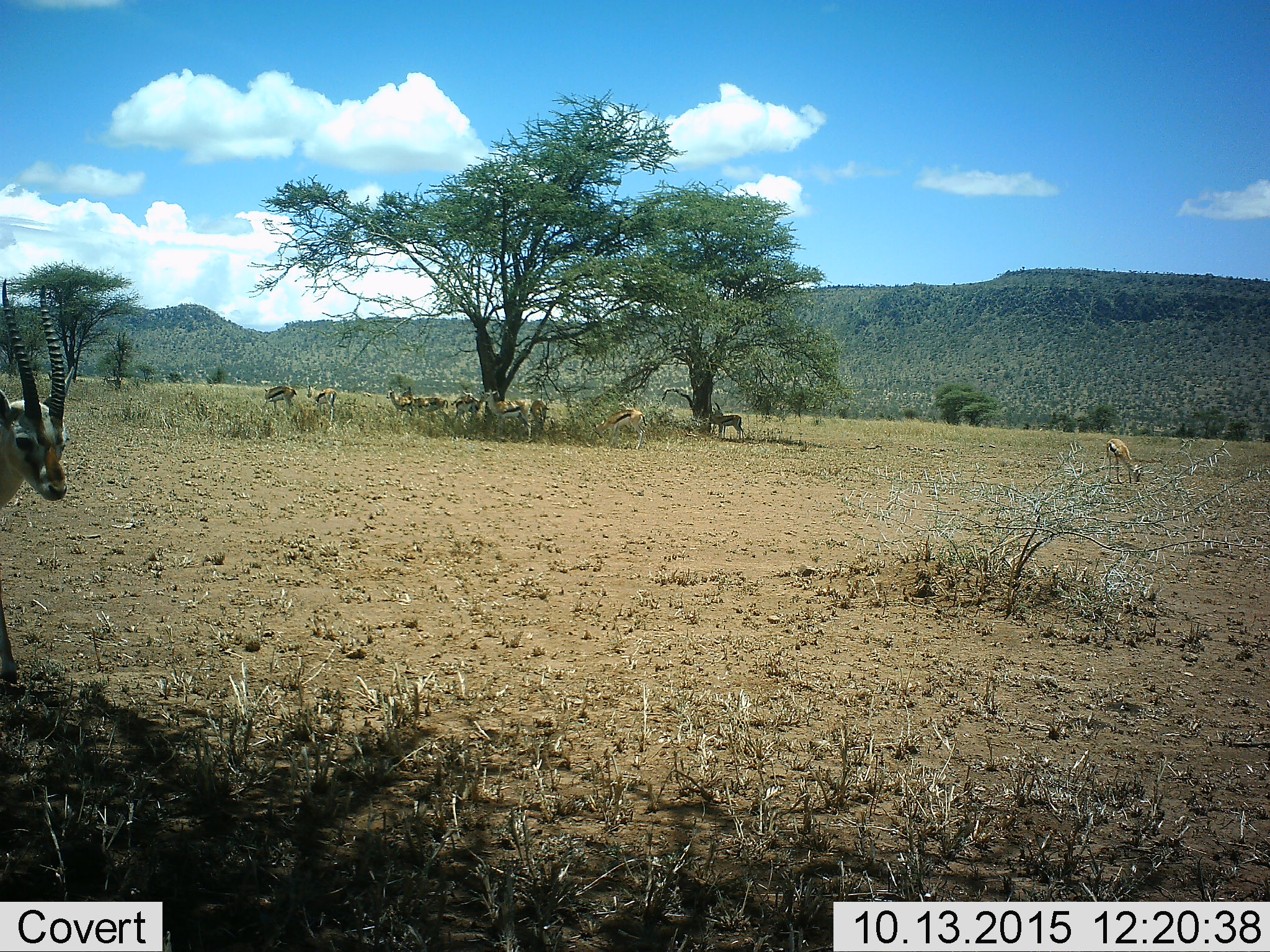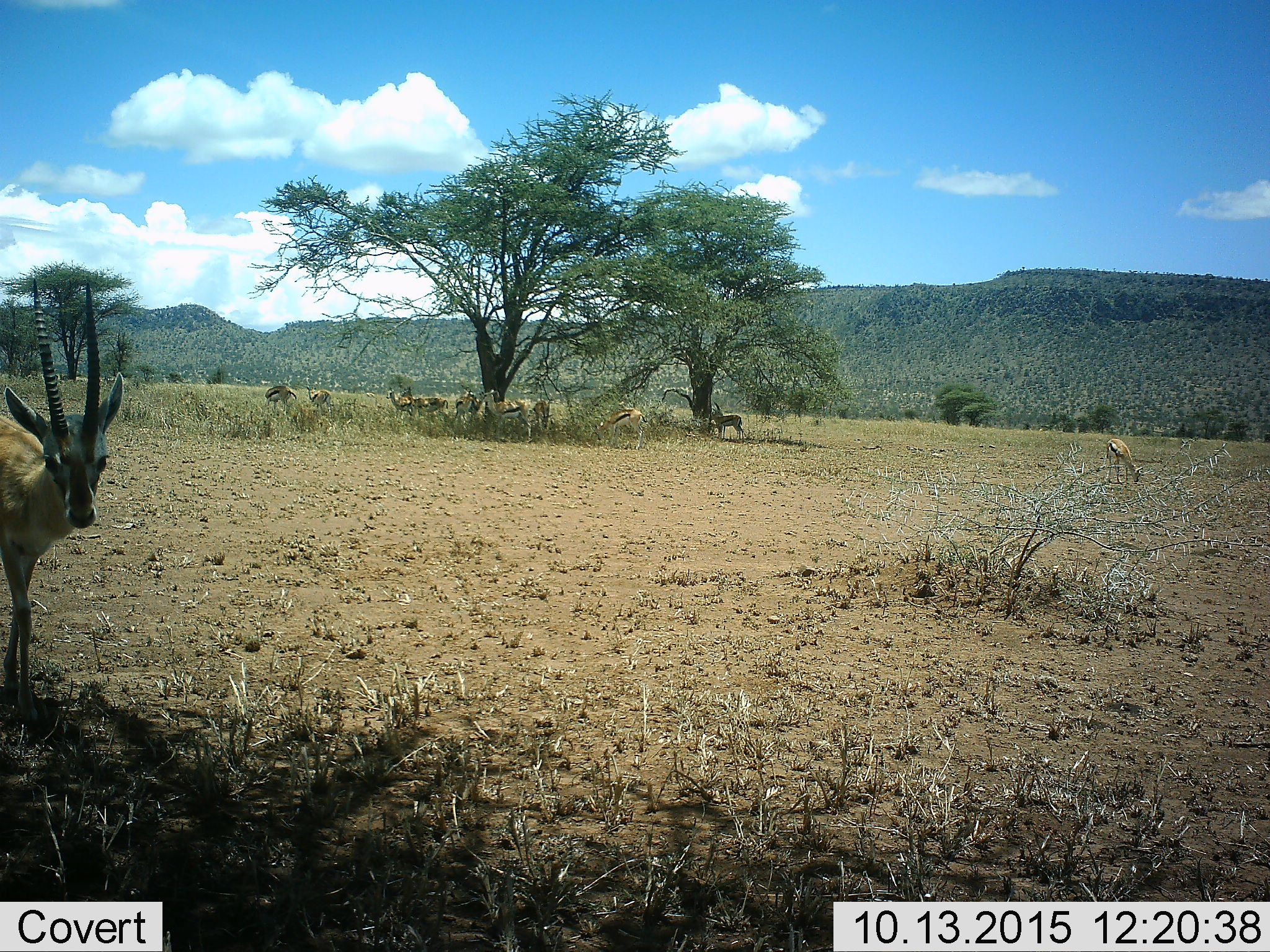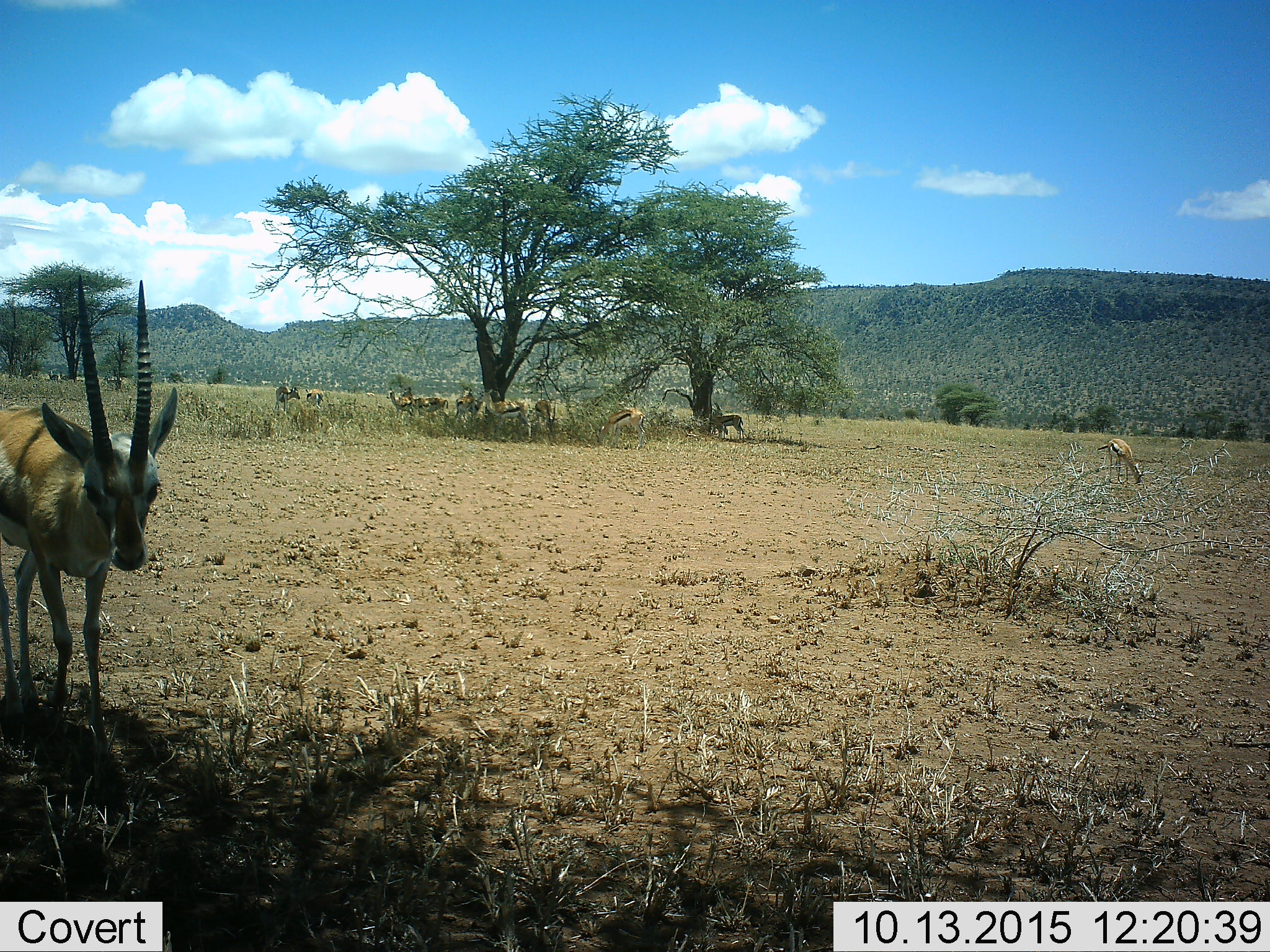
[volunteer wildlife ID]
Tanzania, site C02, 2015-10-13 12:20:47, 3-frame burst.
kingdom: Animalia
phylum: Chordata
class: Mammalia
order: Artiodactyla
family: Bovidae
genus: Eudorcas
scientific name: Eudorcas thomsonii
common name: thomson's gazelle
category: gazellethomsons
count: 11-50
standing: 89%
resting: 33%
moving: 61%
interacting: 11%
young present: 11%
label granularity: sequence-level